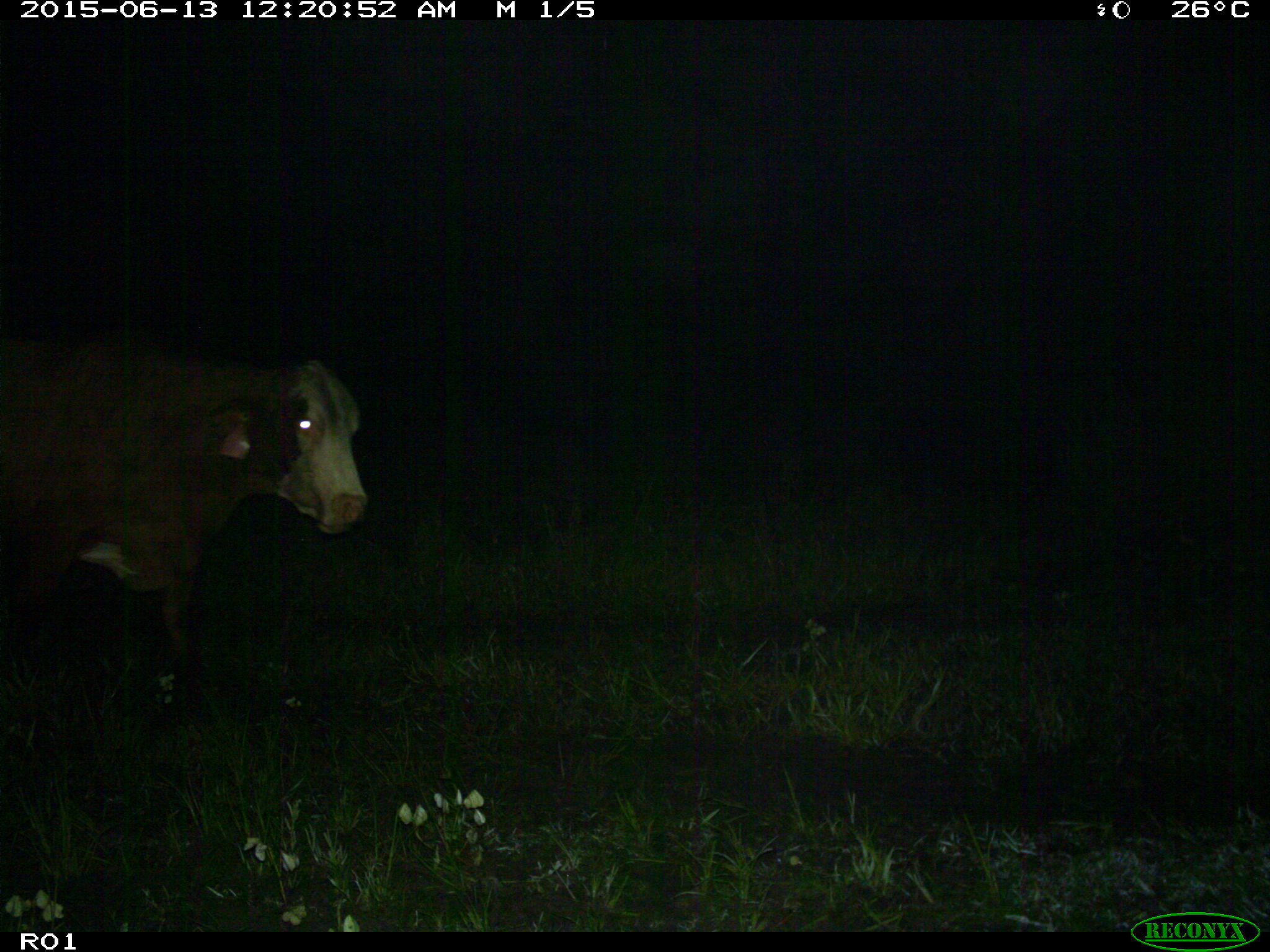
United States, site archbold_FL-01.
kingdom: Animalia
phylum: Chordata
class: Mammalia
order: Artiodactyla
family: Bovidae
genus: Bos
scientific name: Bos taurus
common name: domestic cow